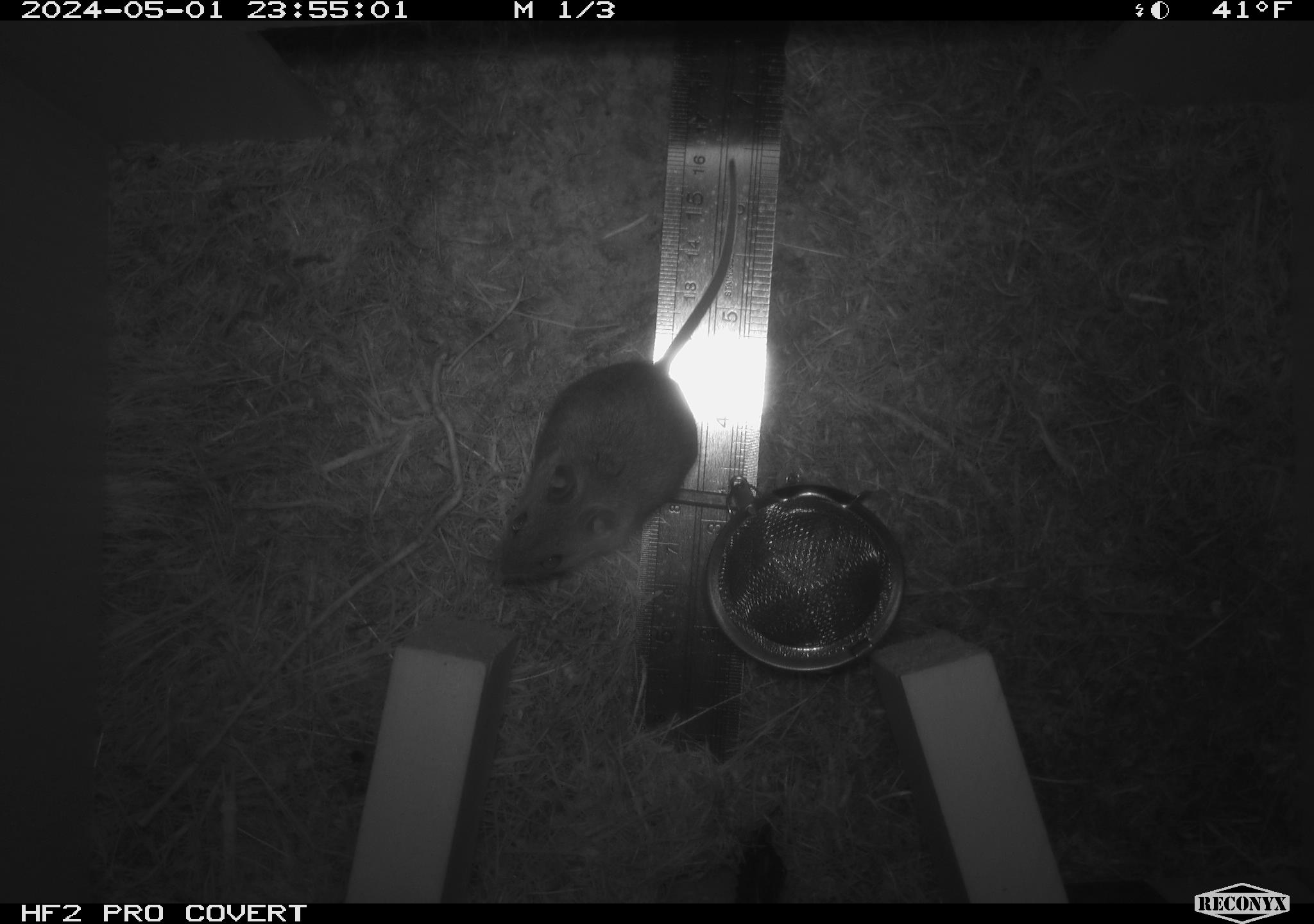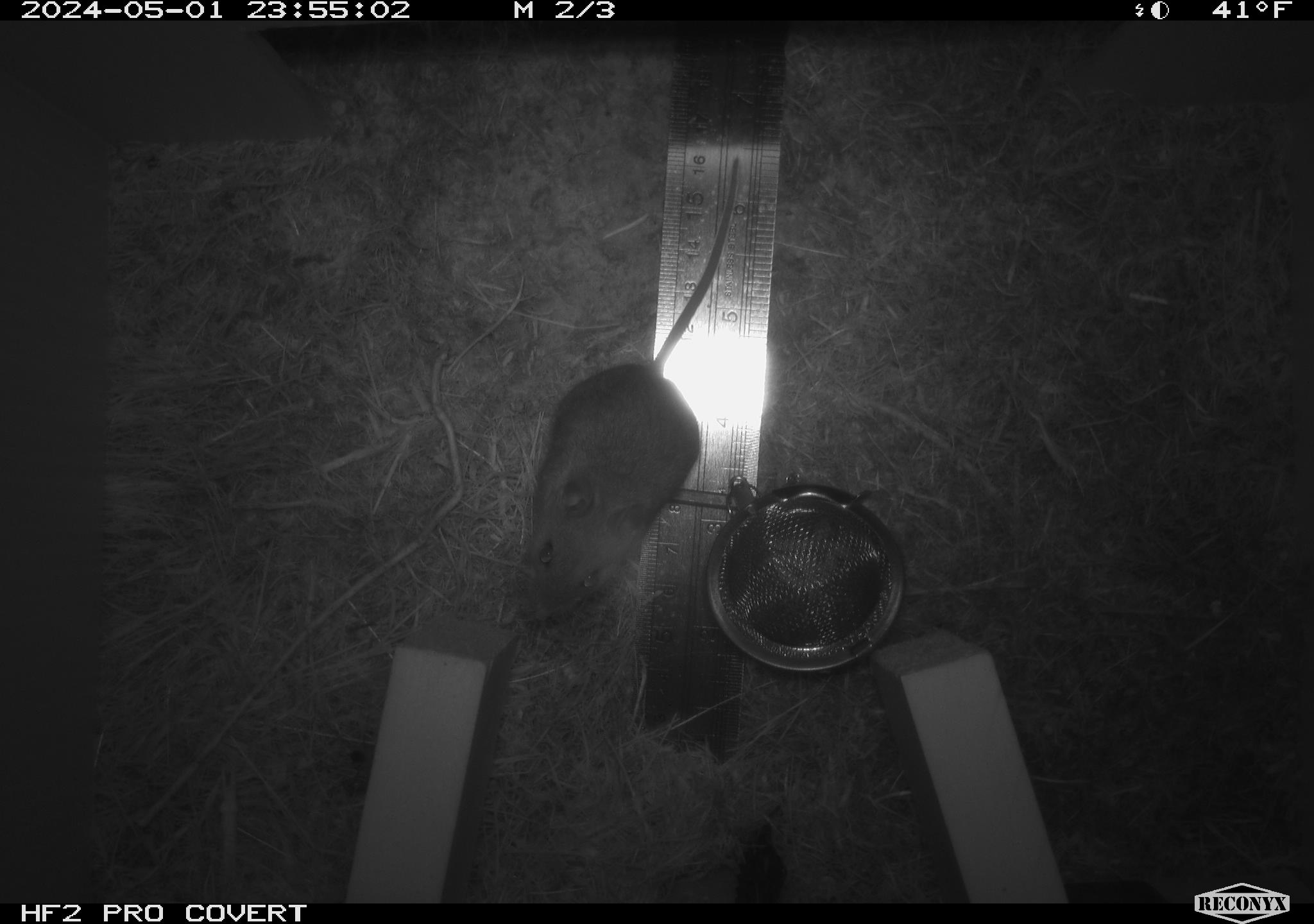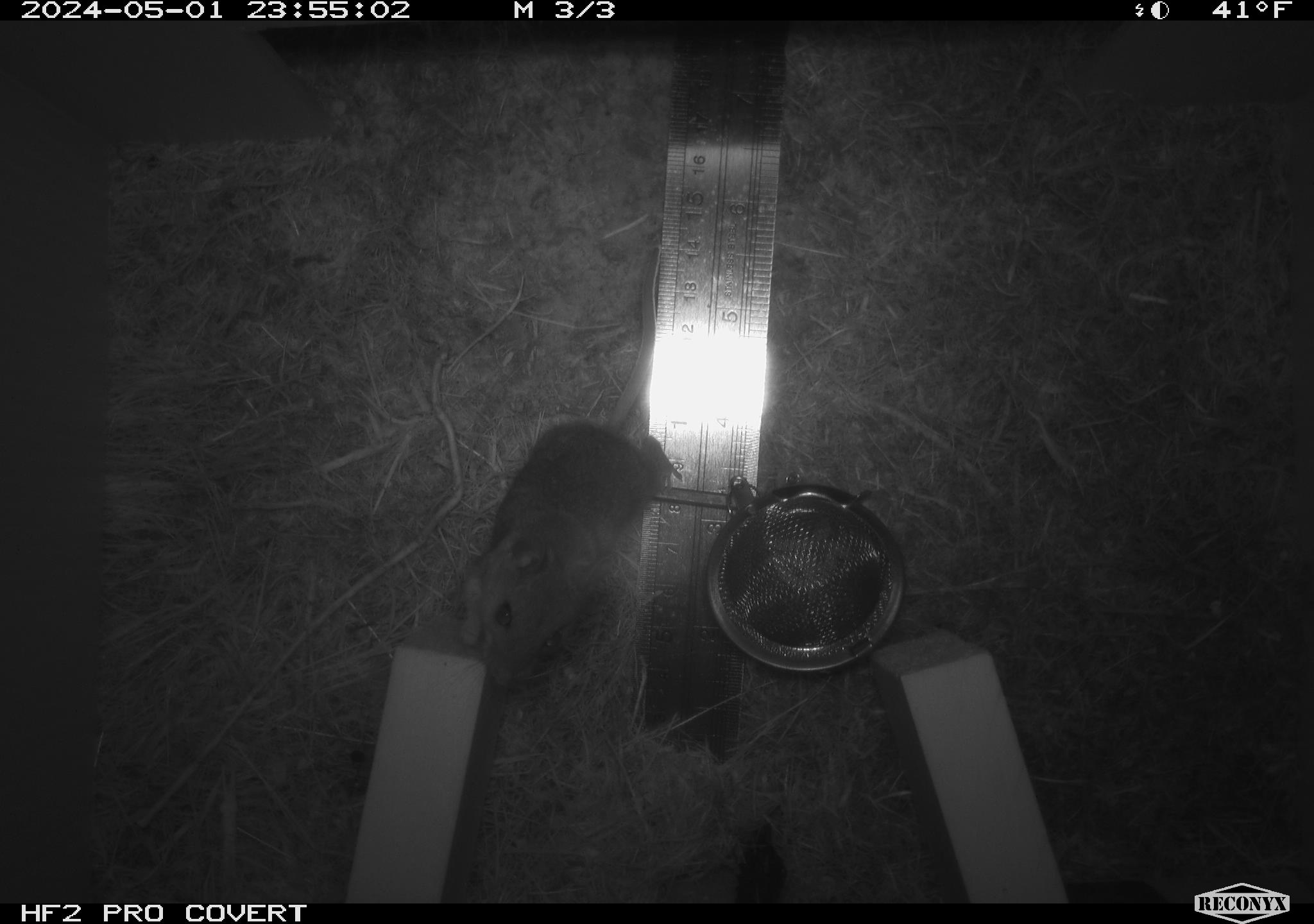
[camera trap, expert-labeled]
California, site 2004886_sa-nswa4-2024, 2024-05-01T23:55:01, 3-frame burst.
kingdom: Animalia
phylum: Arthropoda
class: Malacostraca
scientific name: Malacostraca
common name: amphipods, crabs, isopods, krill, lobsters and shrimps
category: malacostracan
Malacostracan (amphipods, crabs, isopods, krill, lobsters and shrimps) (Malacostraca).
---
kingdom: Animalia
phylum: Chordata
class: Mammalia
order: Rodentia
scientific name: Rodentia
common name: mouse species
Mouse species (Rodentia).